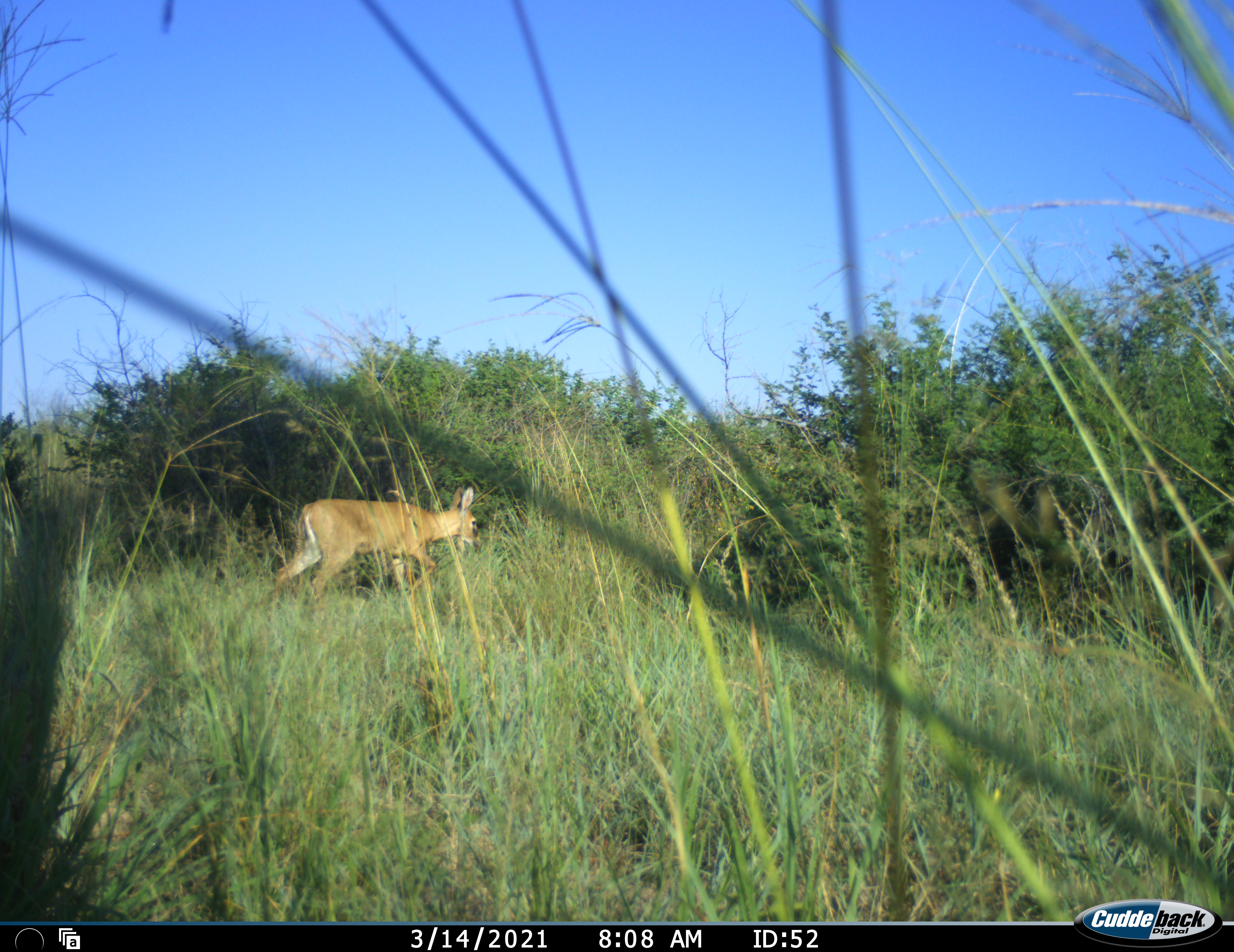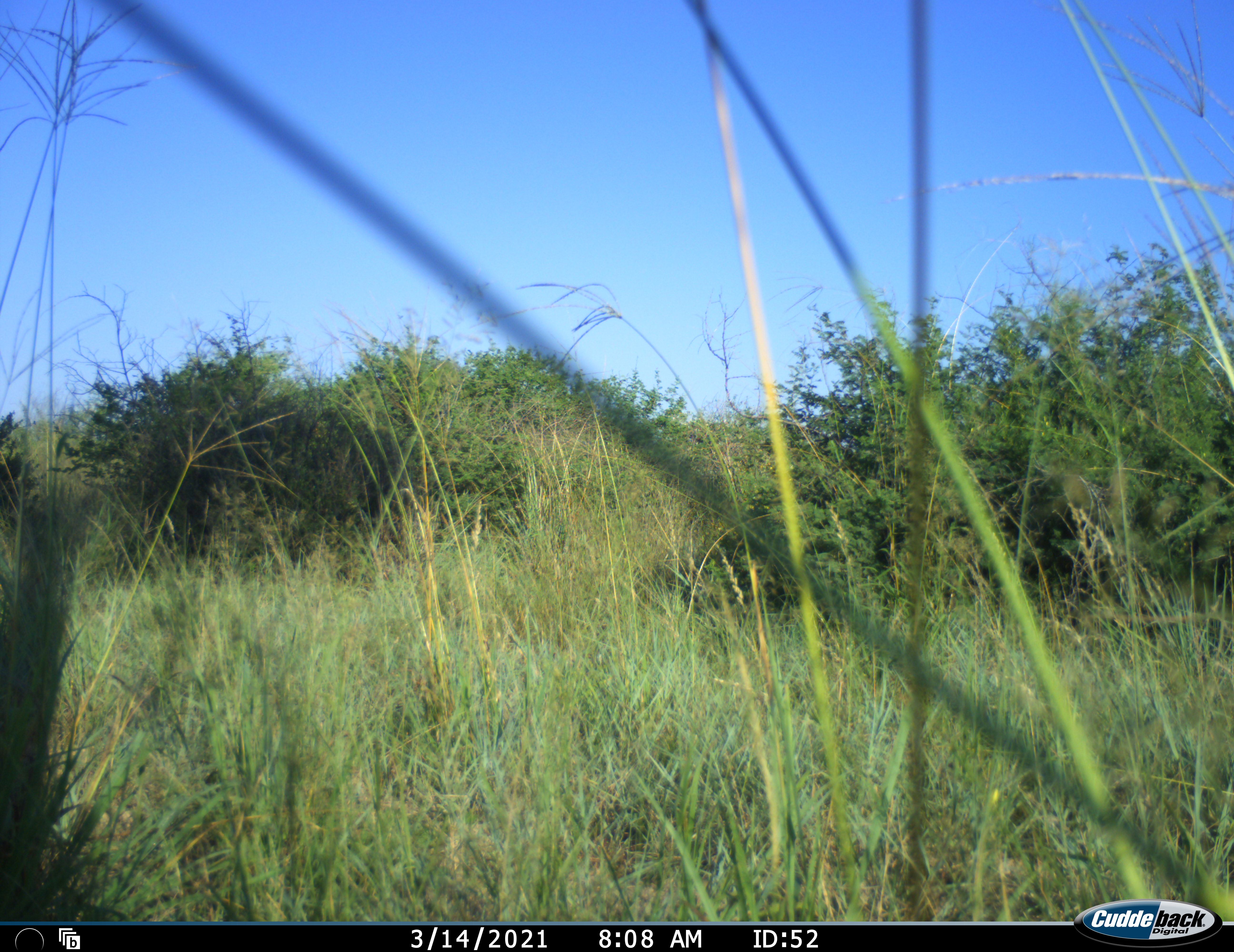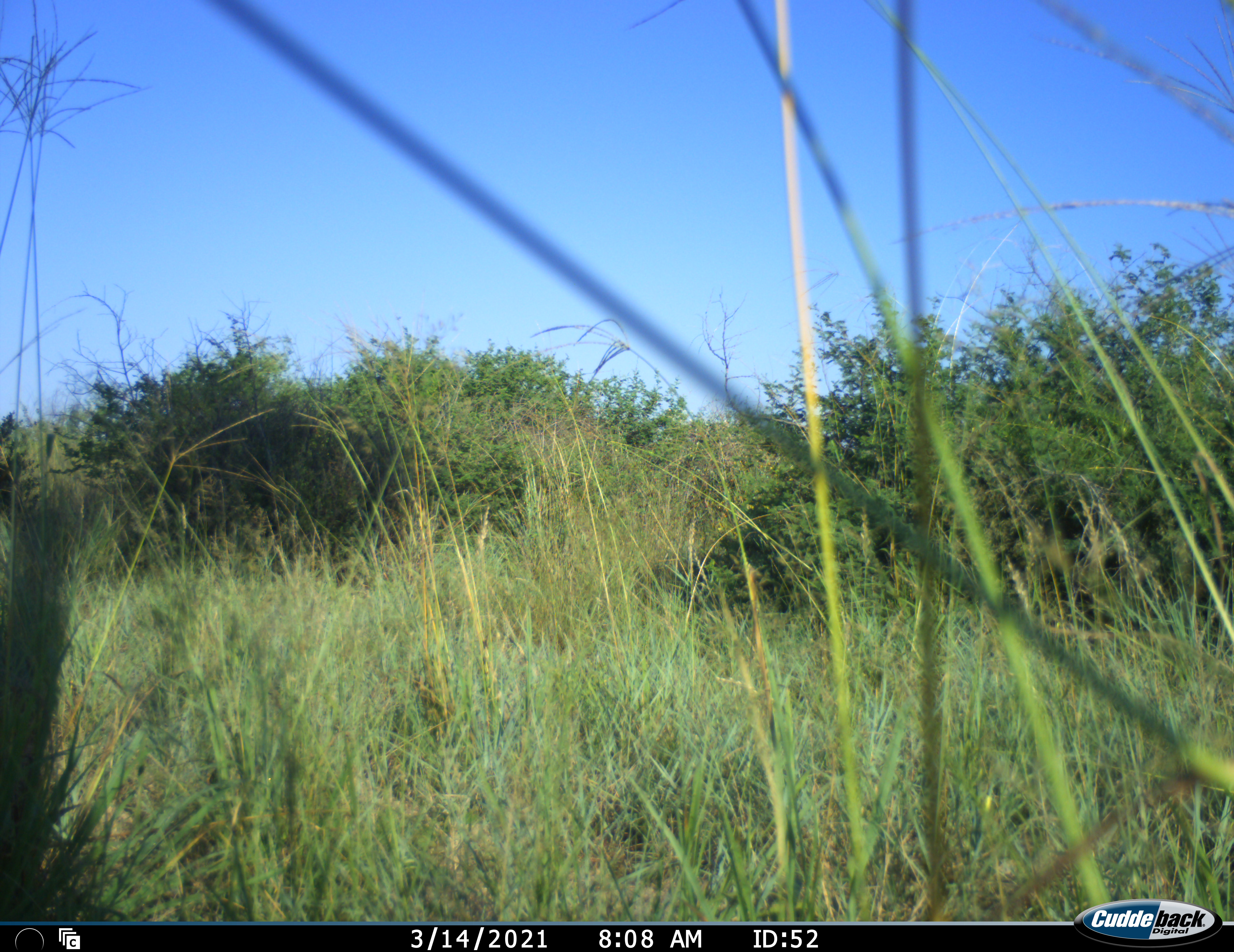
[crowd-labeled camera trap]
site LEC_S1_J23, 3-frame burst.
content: unidentified animal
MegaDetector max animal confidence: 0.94